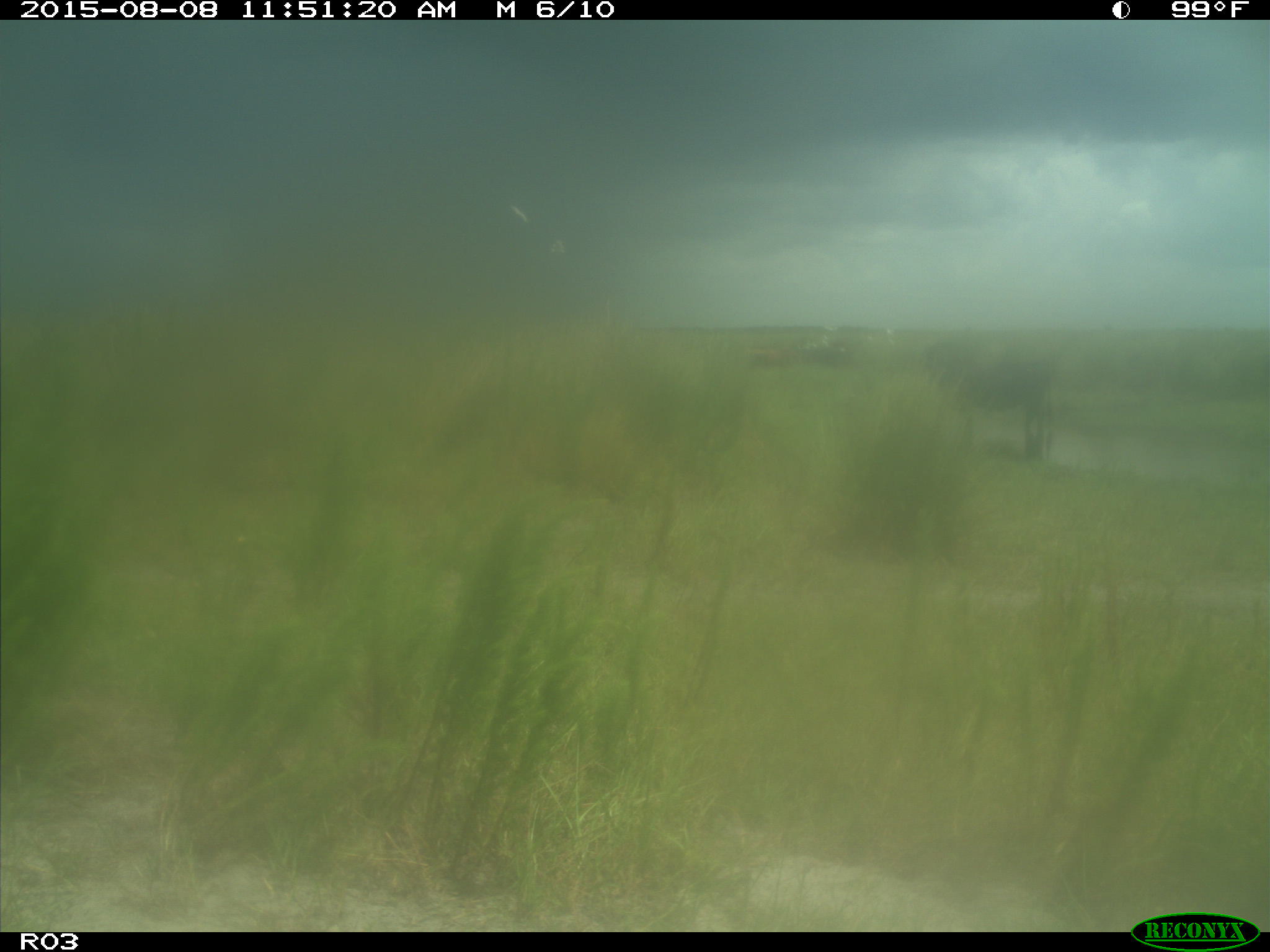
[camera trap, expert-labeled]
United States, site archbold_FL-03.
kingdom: Animalia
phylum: Chordata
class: Mammalia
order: Artiodactyla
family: Bovidae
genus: Bos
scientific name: Bos taurus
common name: domestic cow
Bos taurus (domestic cow).